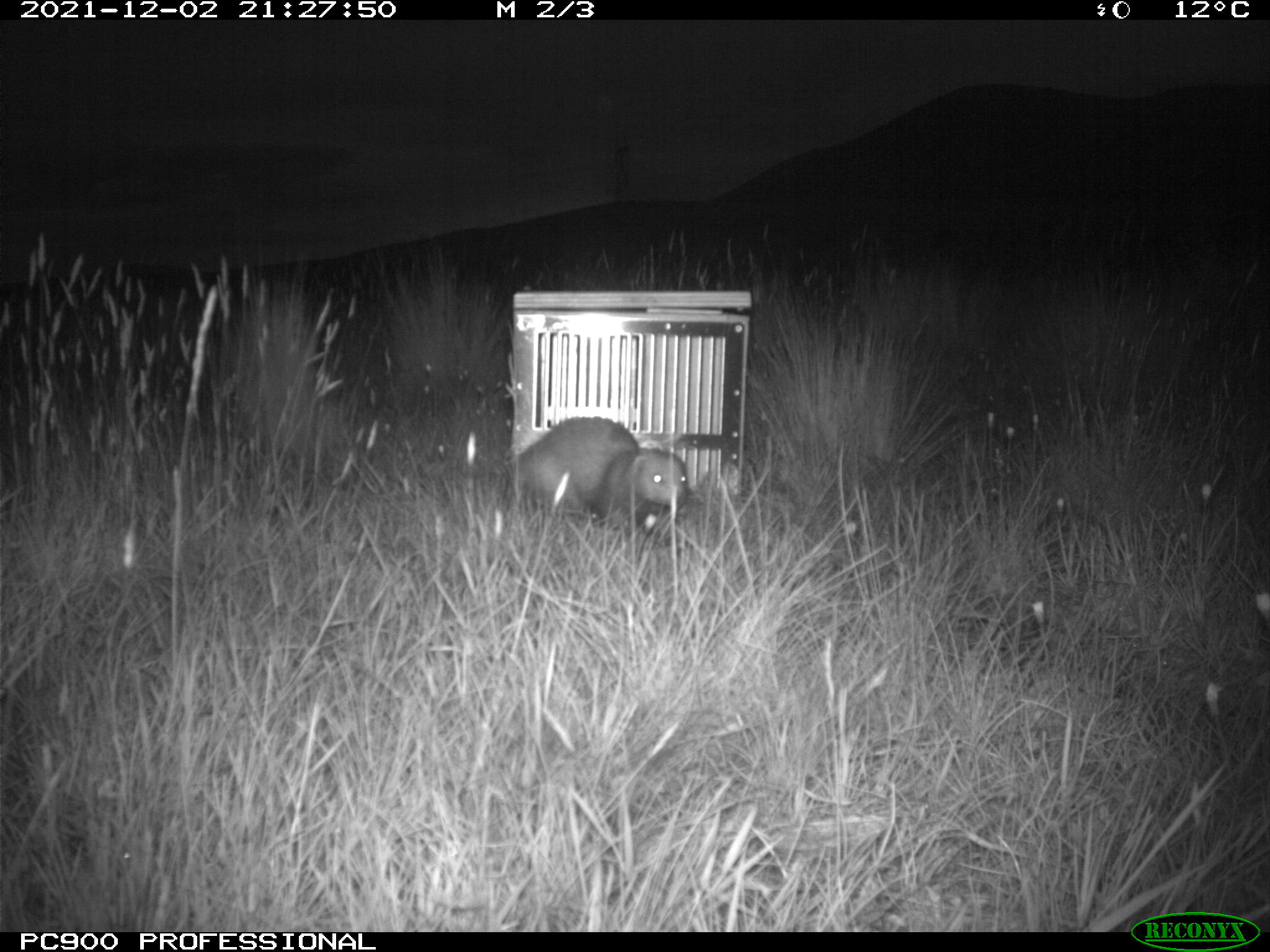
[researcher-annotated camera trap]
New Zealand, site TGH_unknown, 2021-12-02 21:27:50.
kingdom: Animalia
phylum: Chordata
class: Mammalia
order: Carnivora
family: Mustelidae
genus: Mustela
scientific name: Mustela furo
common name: ferret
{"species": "ferret (Mustela furo)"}